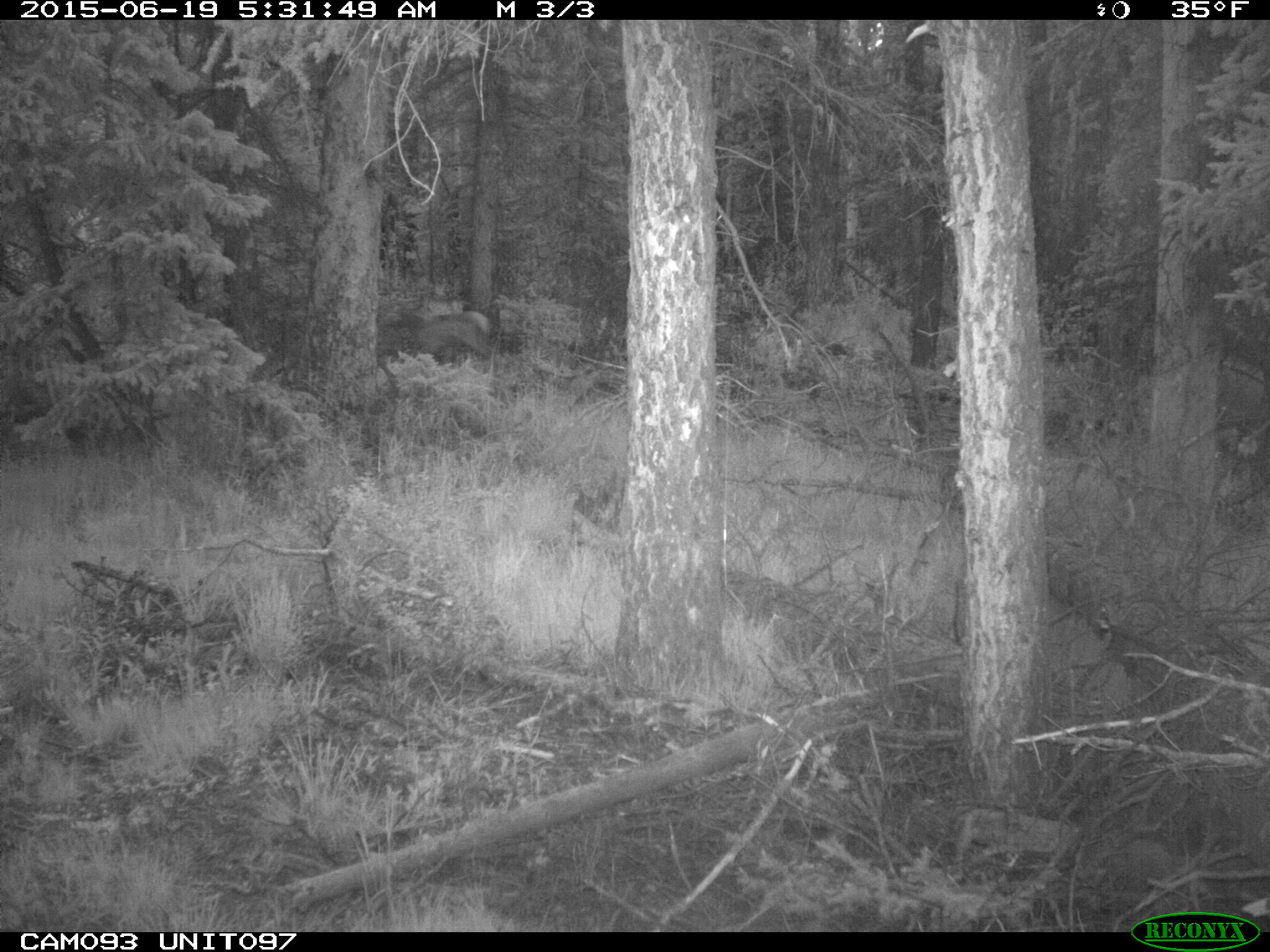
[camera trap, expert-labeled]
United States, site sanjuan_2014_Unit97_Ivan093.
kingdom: Animalia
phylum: Chordata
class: Mammalia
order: Artiodactyla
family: Cervidae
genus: Cervus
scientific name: Cervus elaphus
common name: red deer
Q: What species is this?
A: Cervus elaphus (red deer).